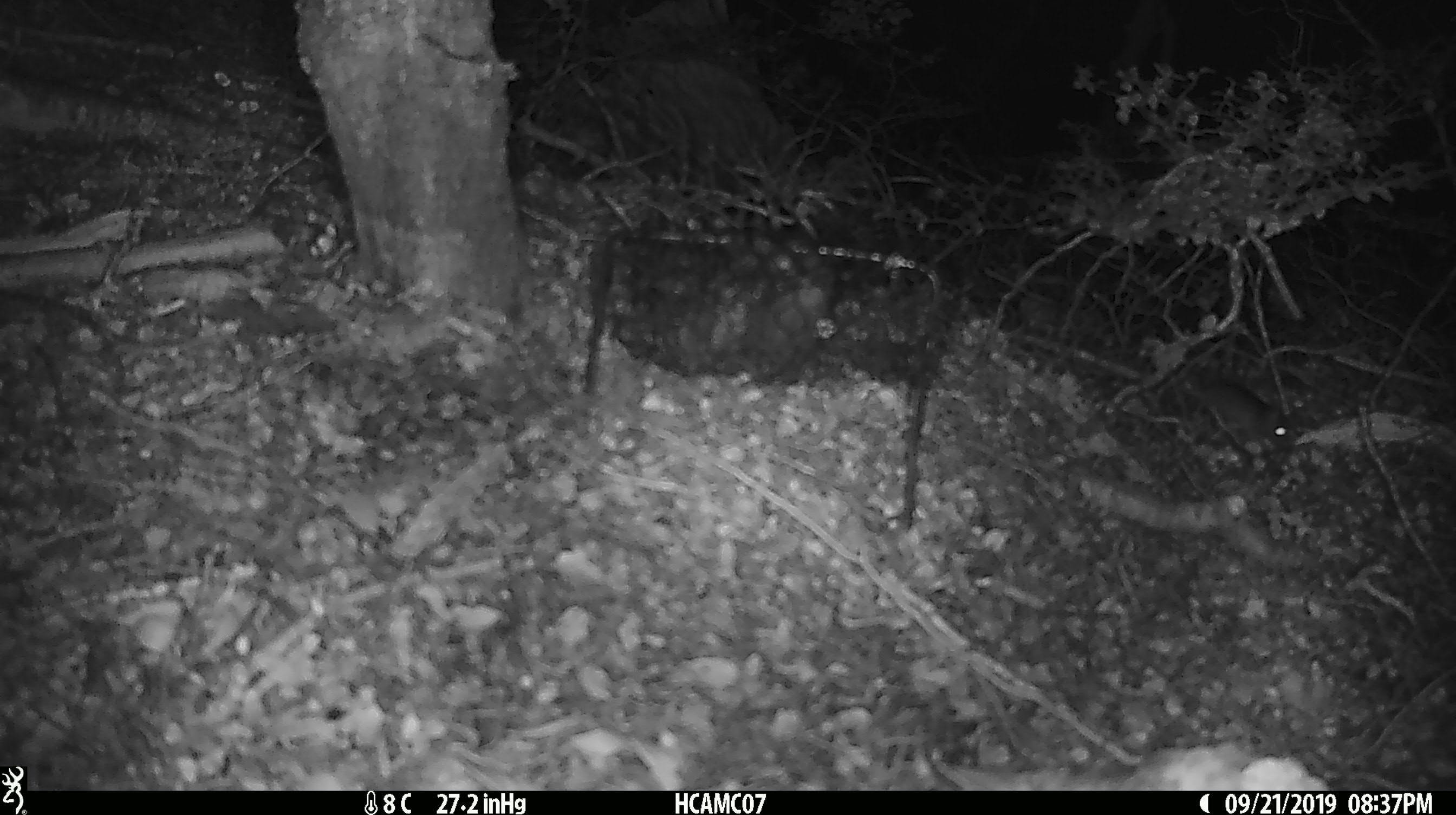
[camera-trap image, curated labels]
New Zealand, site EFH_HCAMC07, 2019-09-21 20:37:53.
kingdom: Animalia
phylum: Chordata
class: Mammalia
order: Rodentia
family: Muridae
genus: Mus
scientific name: Mus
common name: mouse